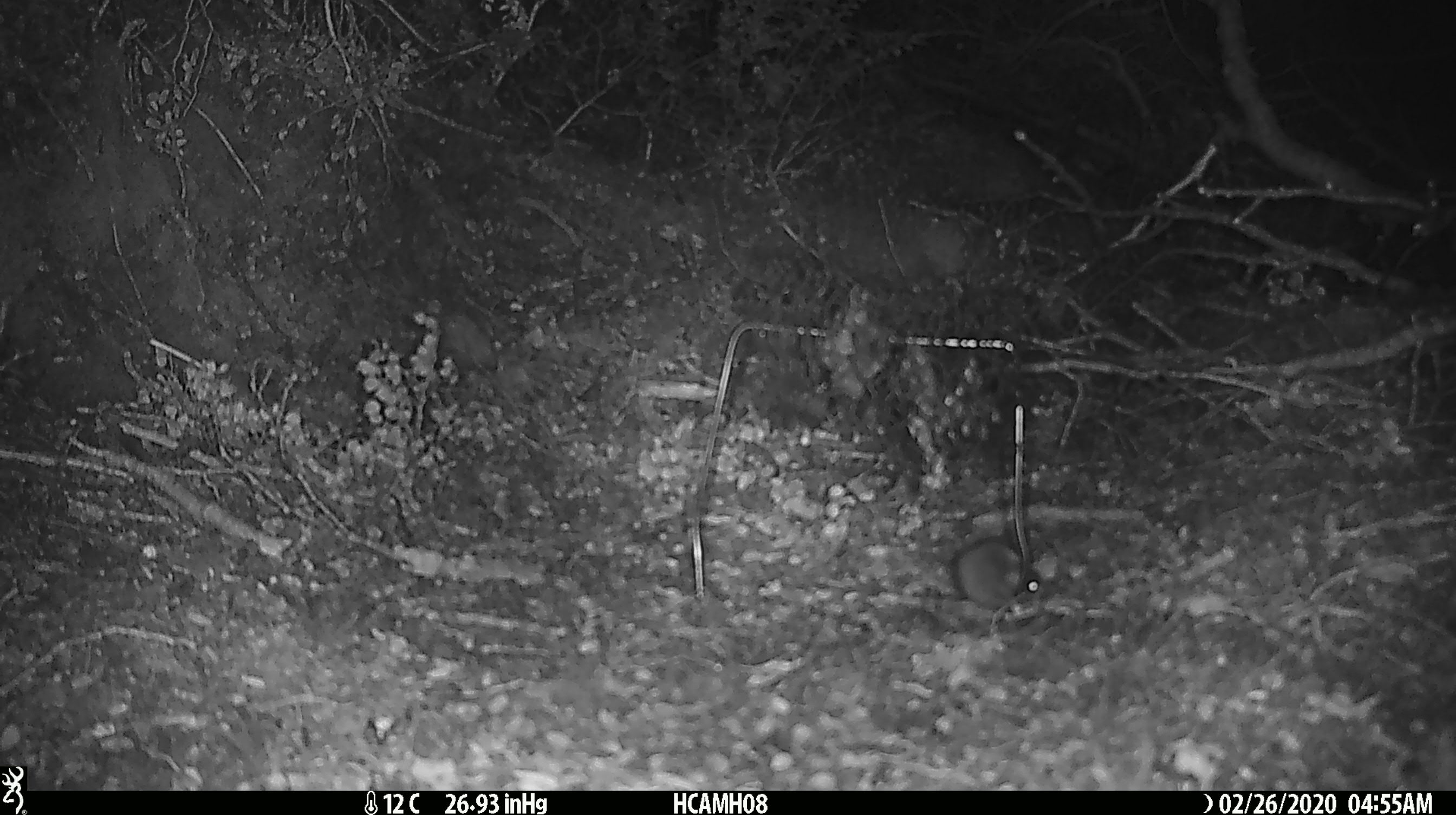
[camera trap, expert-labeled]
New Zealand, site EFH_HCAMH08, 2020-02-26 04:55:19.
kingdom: Animalia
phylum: Chordata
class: Mammalia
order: Rodentia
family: Muridae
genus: Mus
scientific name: Mus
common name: mouse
Mouse (Mus).